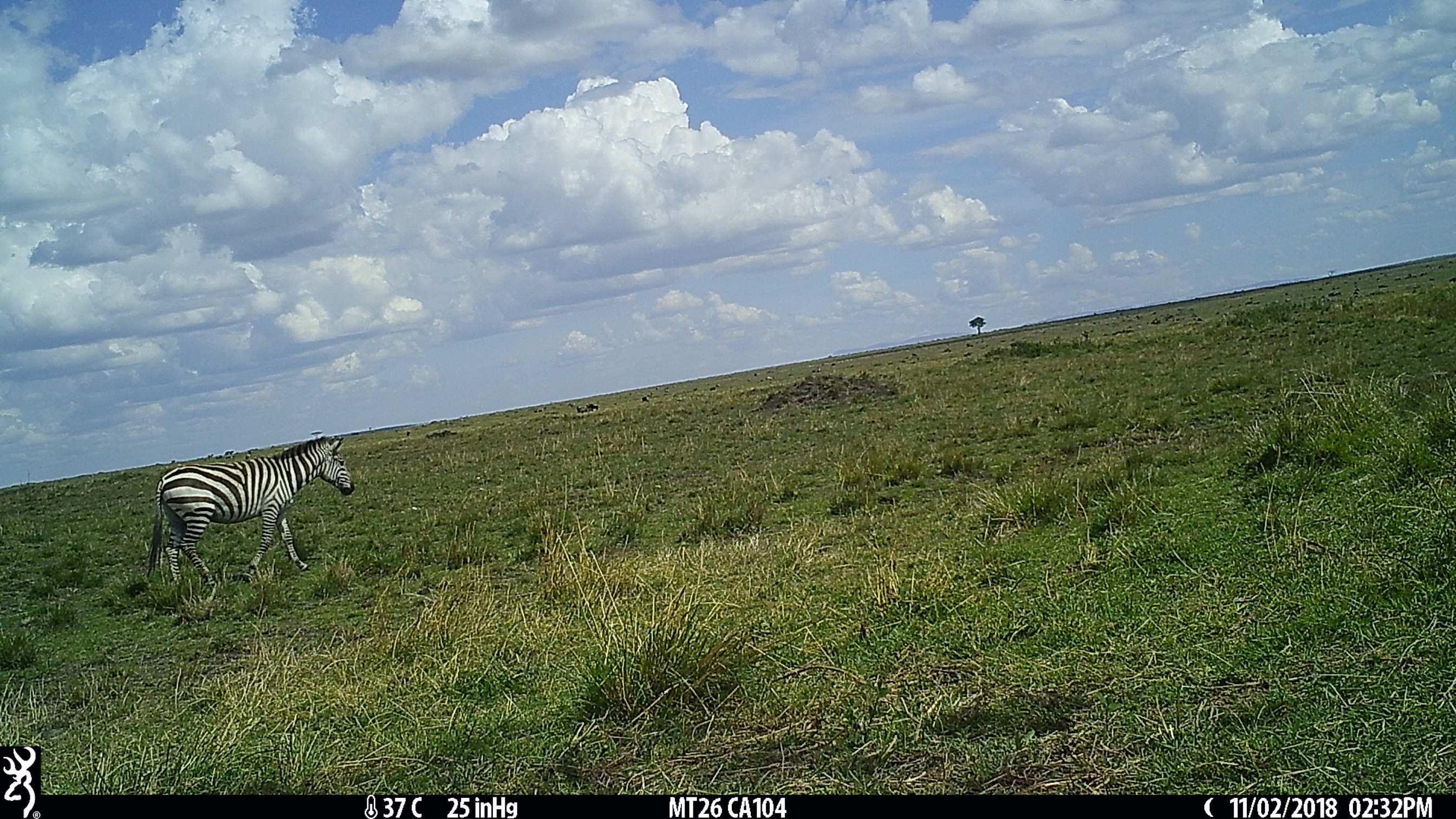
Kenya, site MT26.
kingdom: Animalia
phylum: Chordata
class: Mammalia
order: Perissodactyla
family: Equidae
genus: Equus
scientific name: Equus quagga burchellii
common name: burchell's zebra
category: zebra